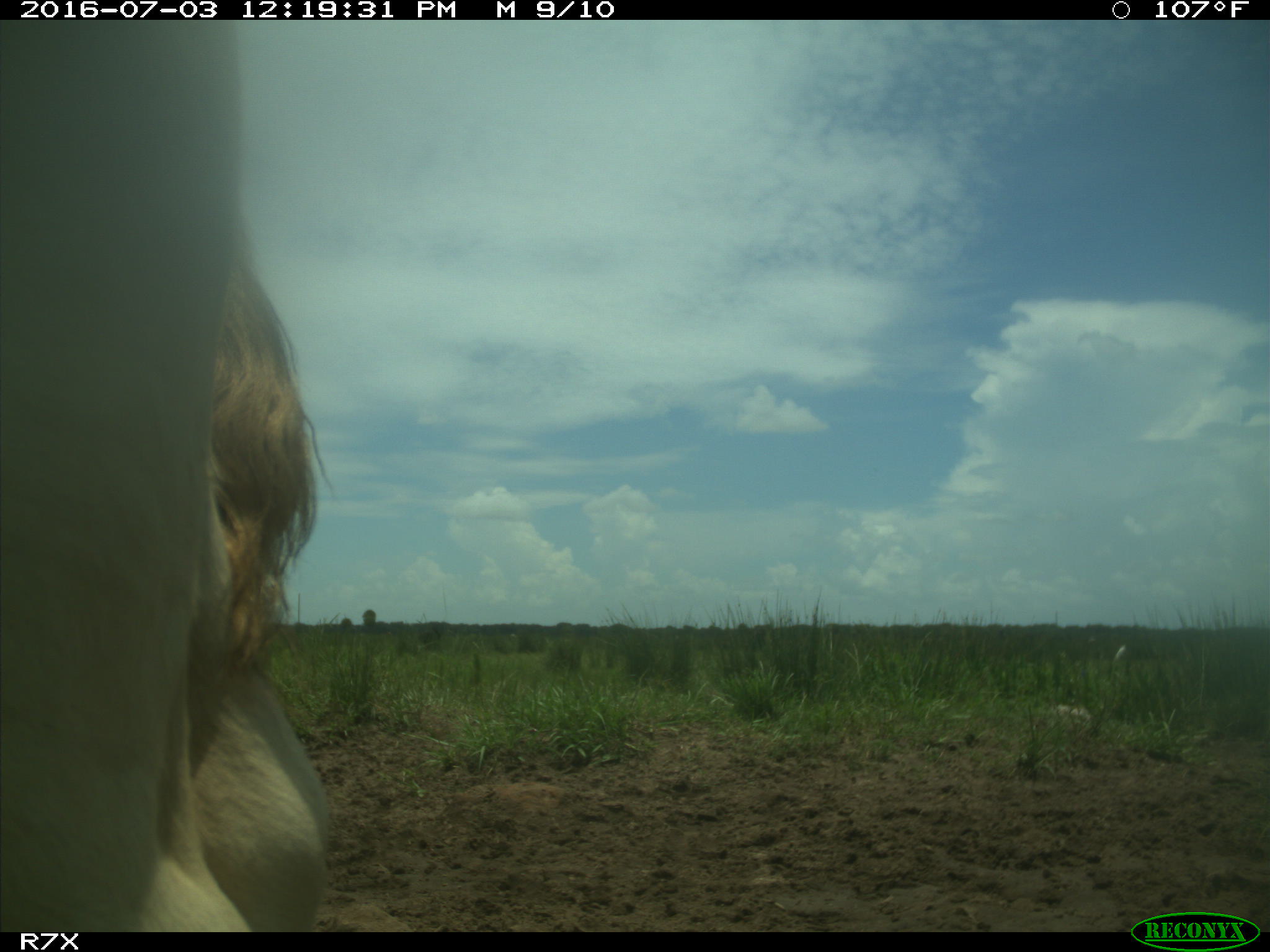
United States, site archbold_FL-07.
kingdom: Animalia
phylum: Chordata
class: Mammalia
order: Artiodactyla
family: Bovidae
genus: Bos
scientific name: Bos taurus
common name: domestic cow